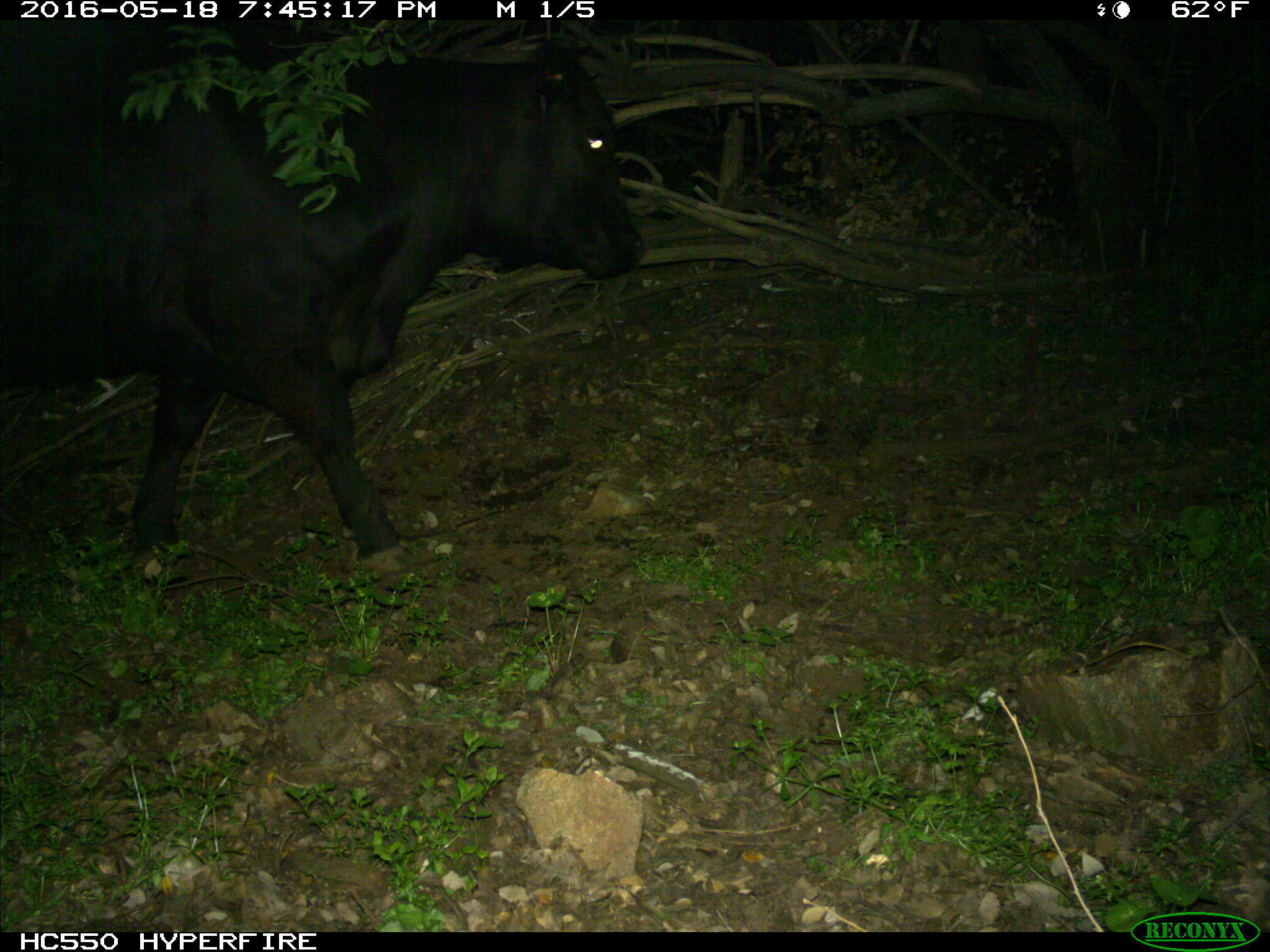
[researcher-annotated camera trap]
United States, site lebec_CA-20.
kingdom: Animalia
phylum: Chordata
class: Mammalia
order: Artiodactyla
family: Bovidae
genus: Bos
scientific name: Bos taurus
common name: domestic cow